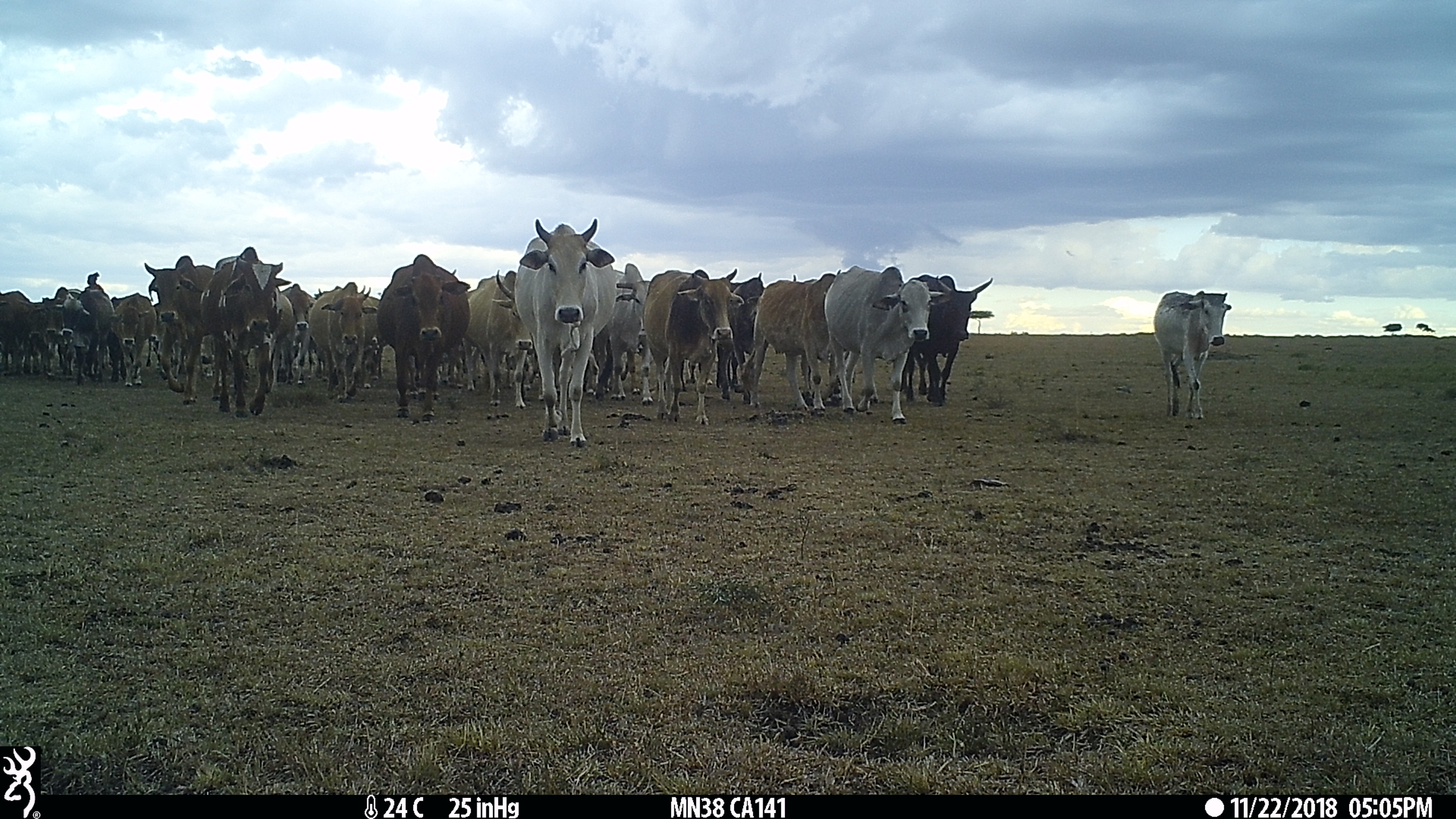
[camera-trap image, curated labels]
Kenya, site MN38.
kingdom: Animalia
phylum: Chordata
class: Mammalia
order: Artiodactyla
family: Bovidae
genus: Bos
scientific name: Bos taurus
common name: cattle